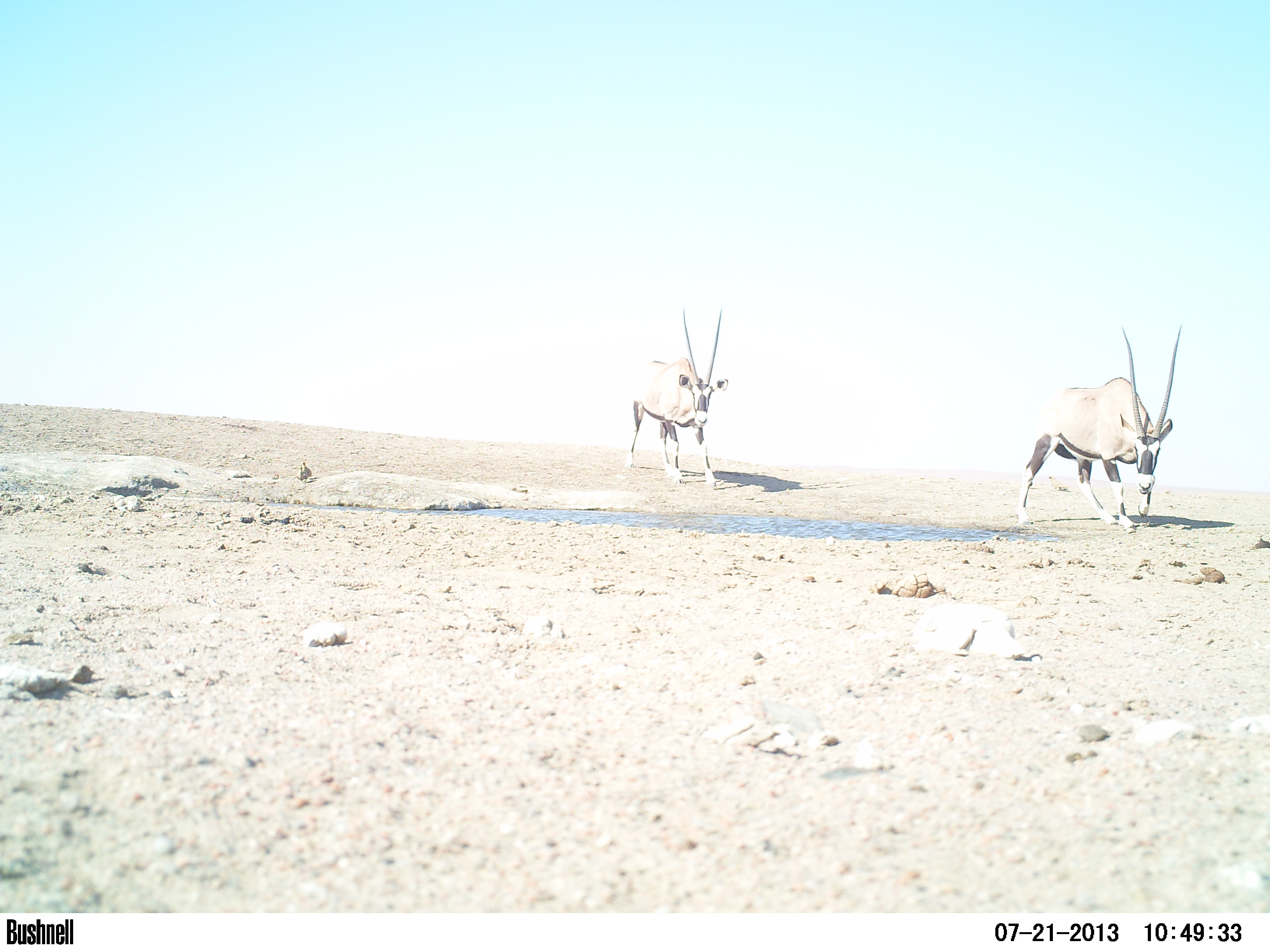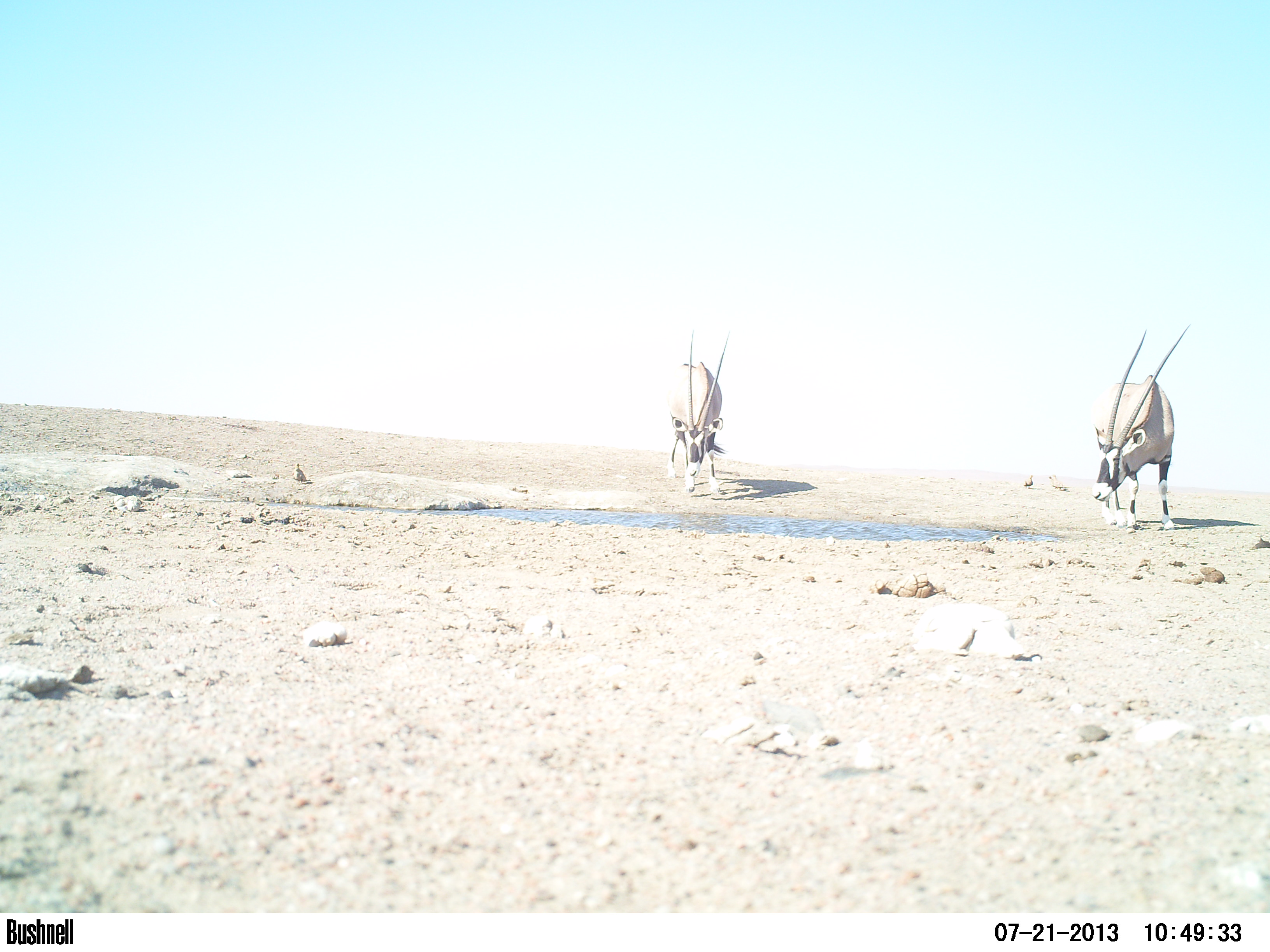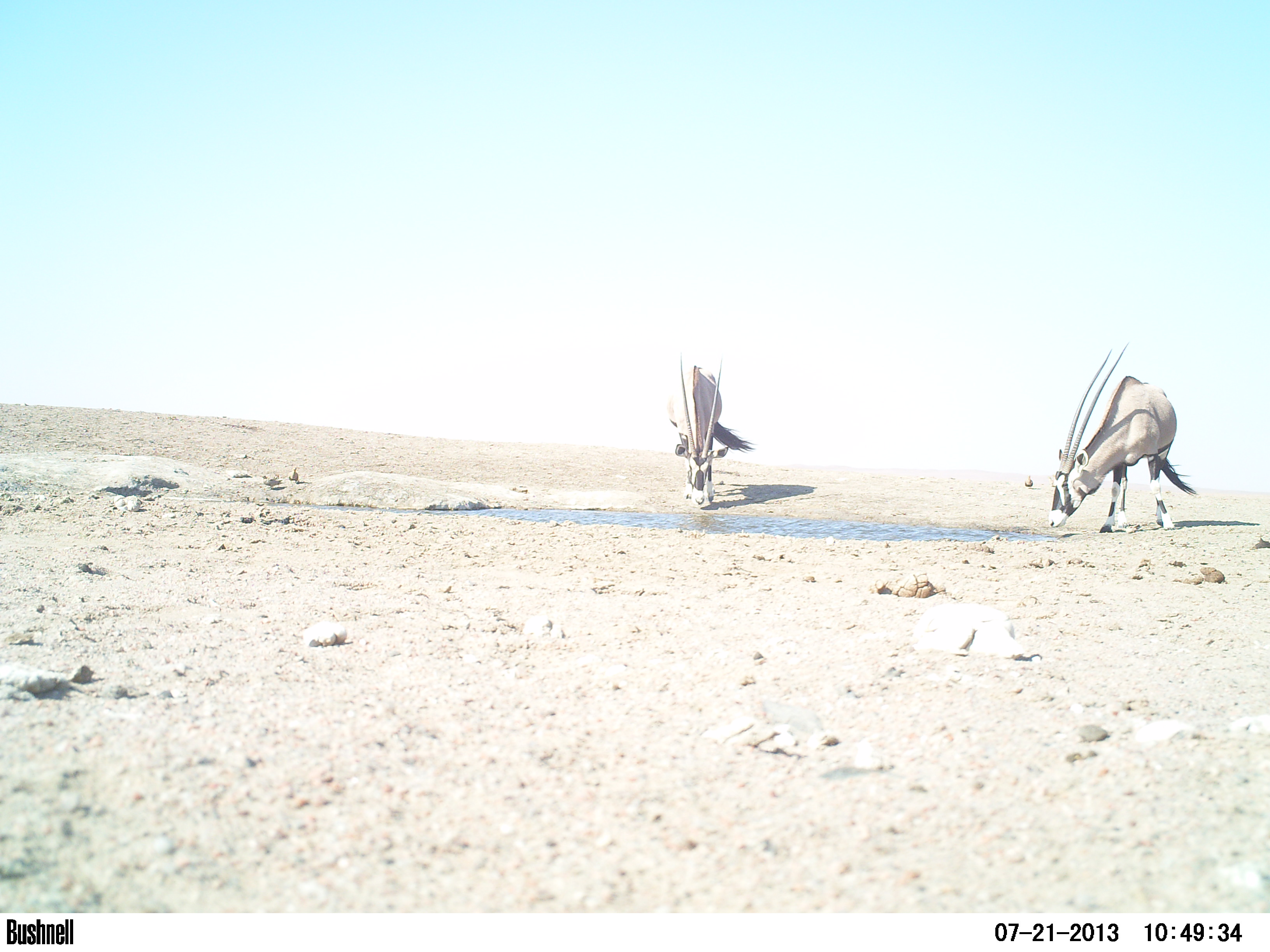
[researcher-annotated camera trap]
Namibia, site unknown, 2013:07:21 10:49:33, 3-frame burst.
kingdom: Animalia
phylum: Chordata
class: Mammalia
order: Artiodactyla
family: Bovidae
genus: Oryx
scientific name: Oryx gazella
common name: gemsbok